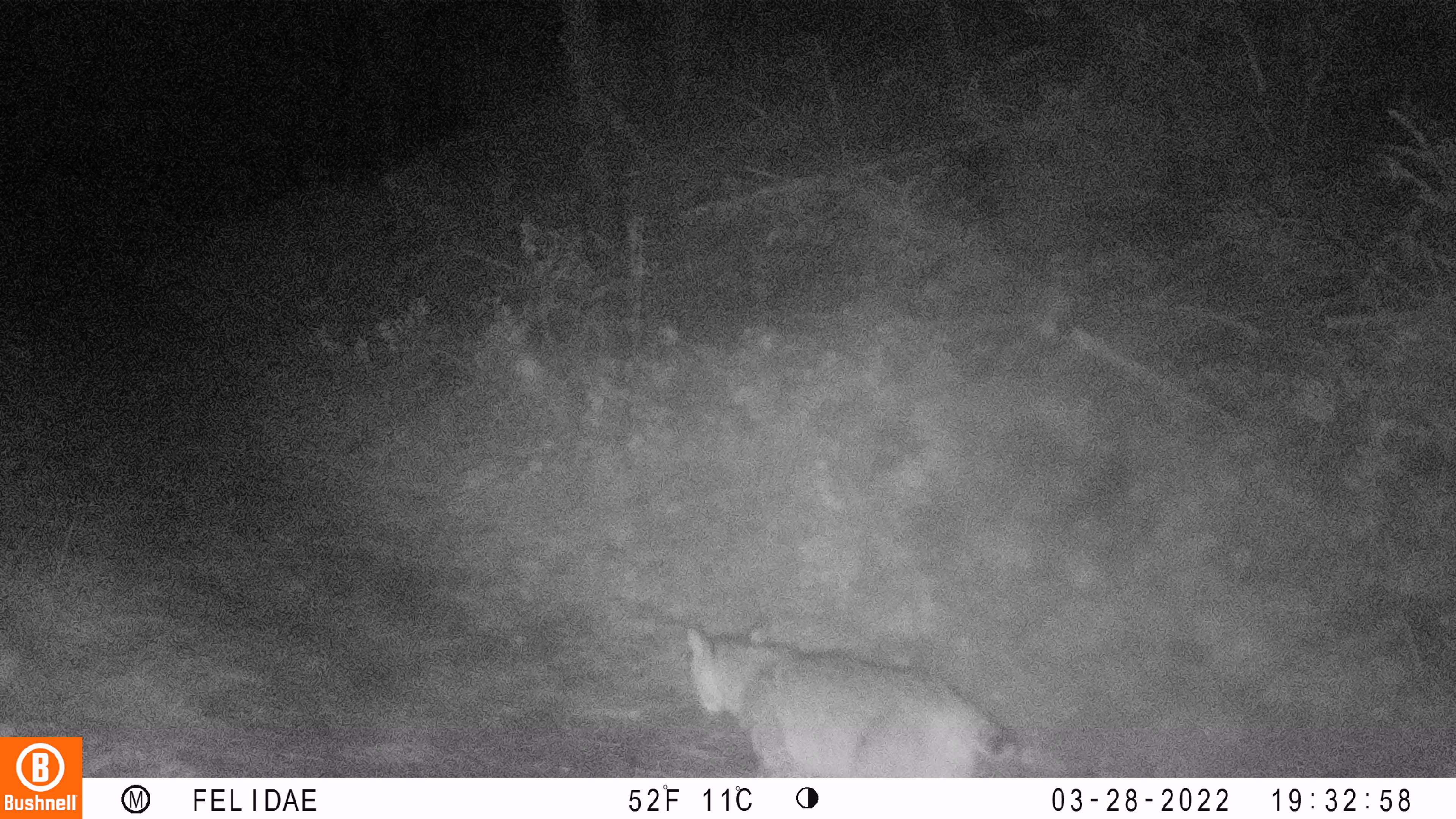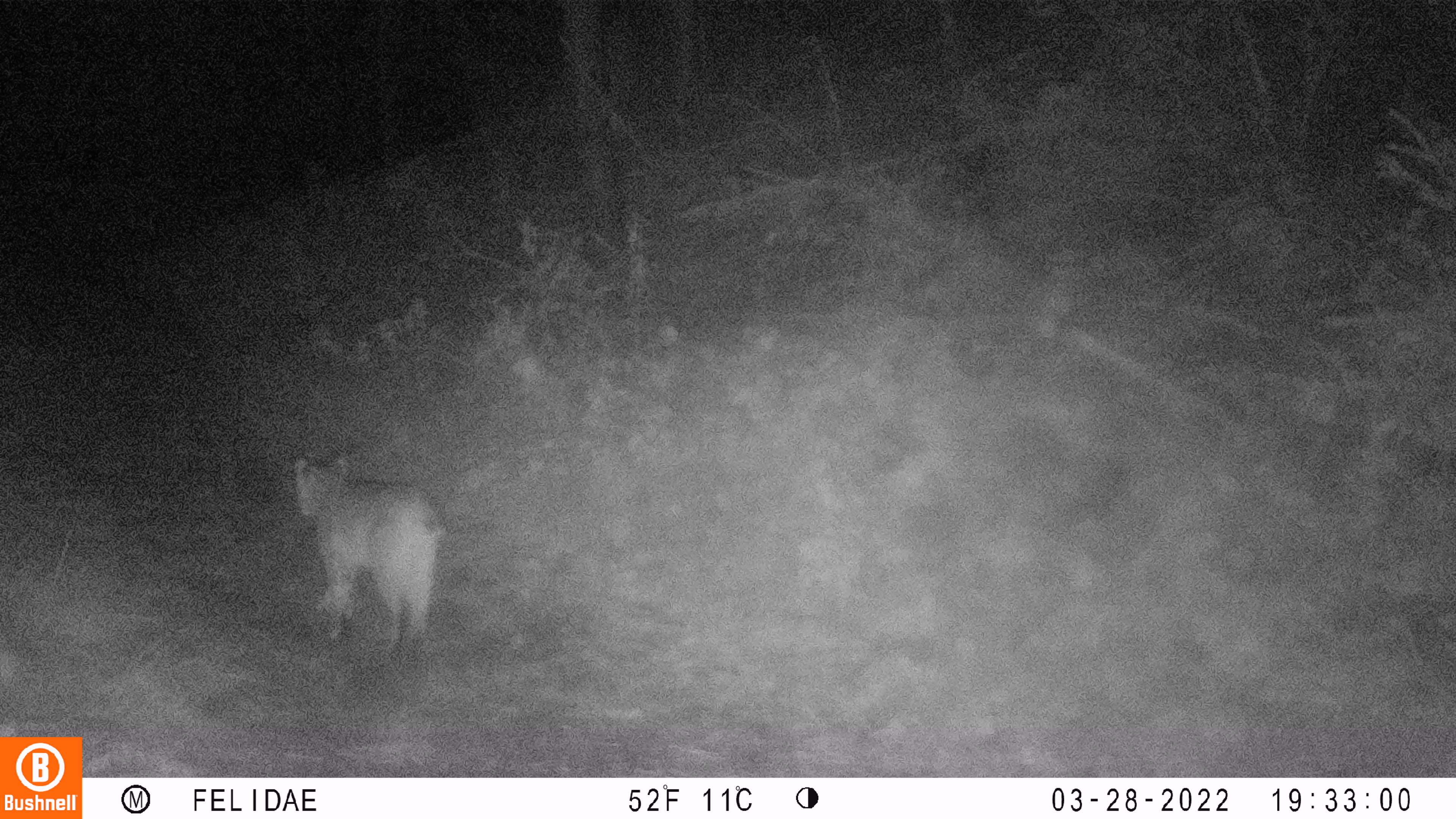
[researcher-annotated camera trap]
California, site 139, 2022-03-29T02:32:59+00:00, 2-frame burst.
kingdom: Animalia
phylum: Chordata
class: Mammalia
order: Carnivora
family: Felidae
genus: Lynx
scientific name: Lynx rufus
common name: bobcat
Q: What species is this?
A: Bobcat (Lynx rufus).